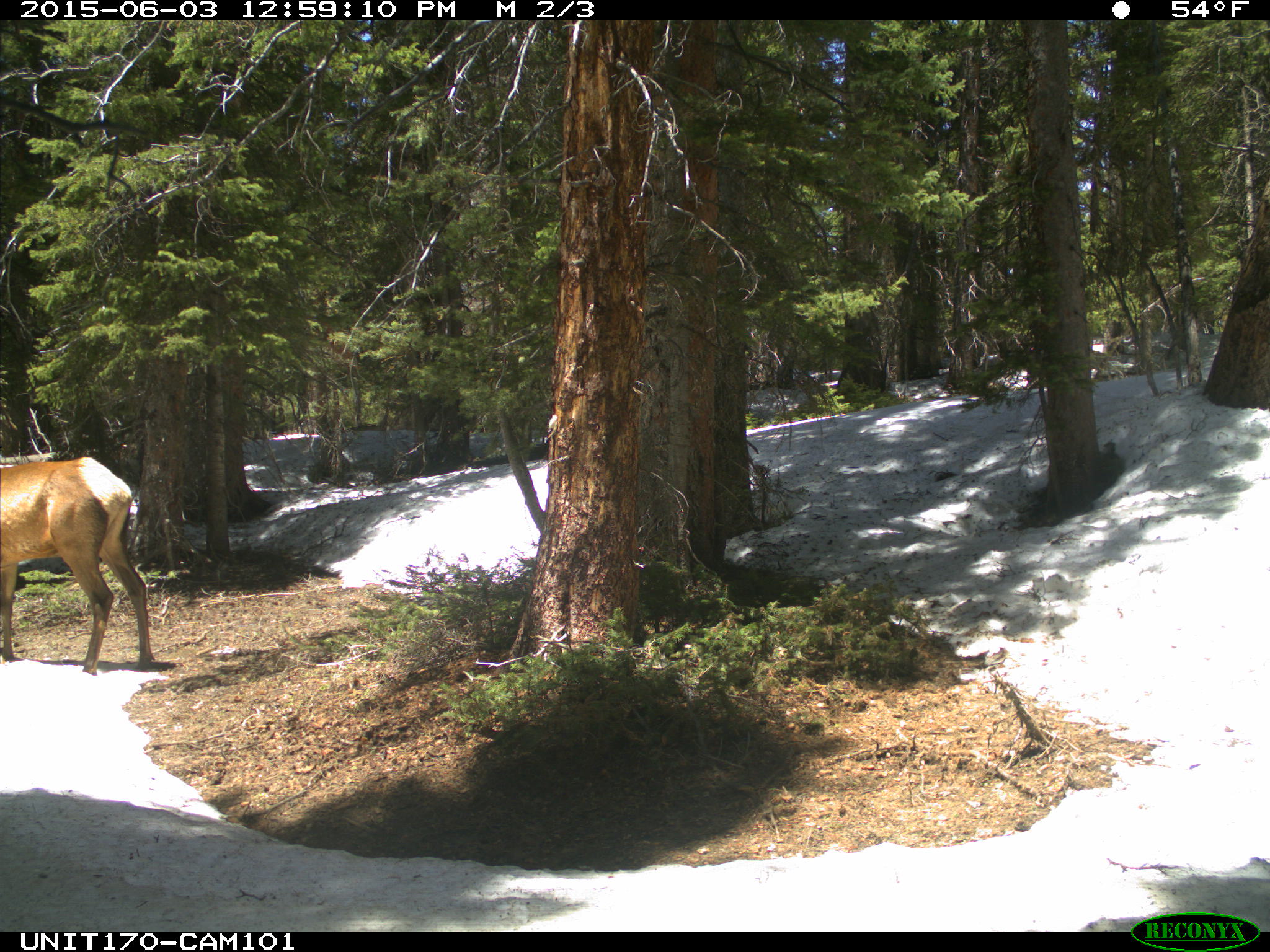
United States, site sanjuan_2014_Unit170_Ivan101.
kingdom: Animalia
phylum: Chordata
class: Mammalia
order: Artiodactyla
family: Cervidae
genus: Cervus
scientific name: Cervus elaphus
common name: red deer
Cervus elaphus (red deer).